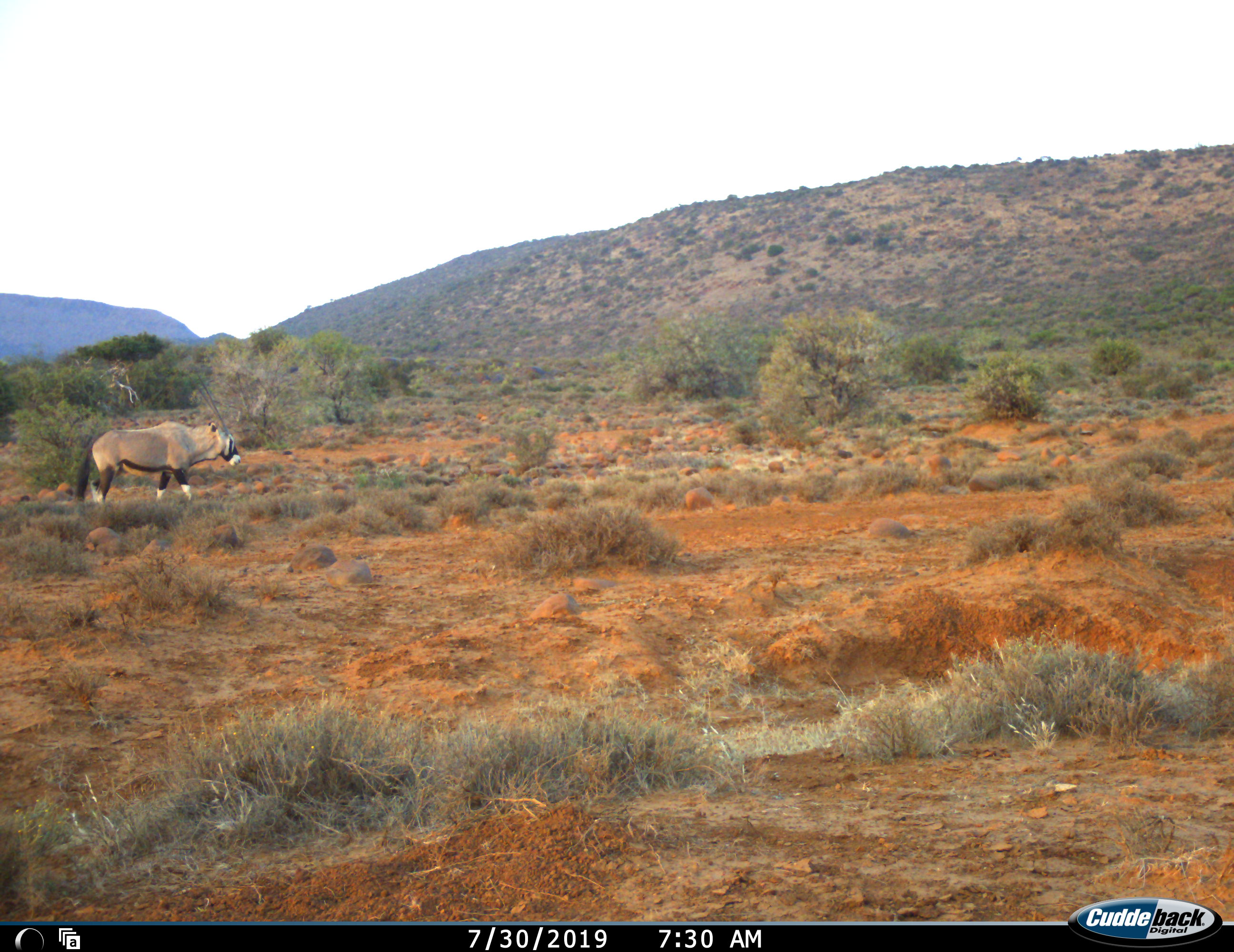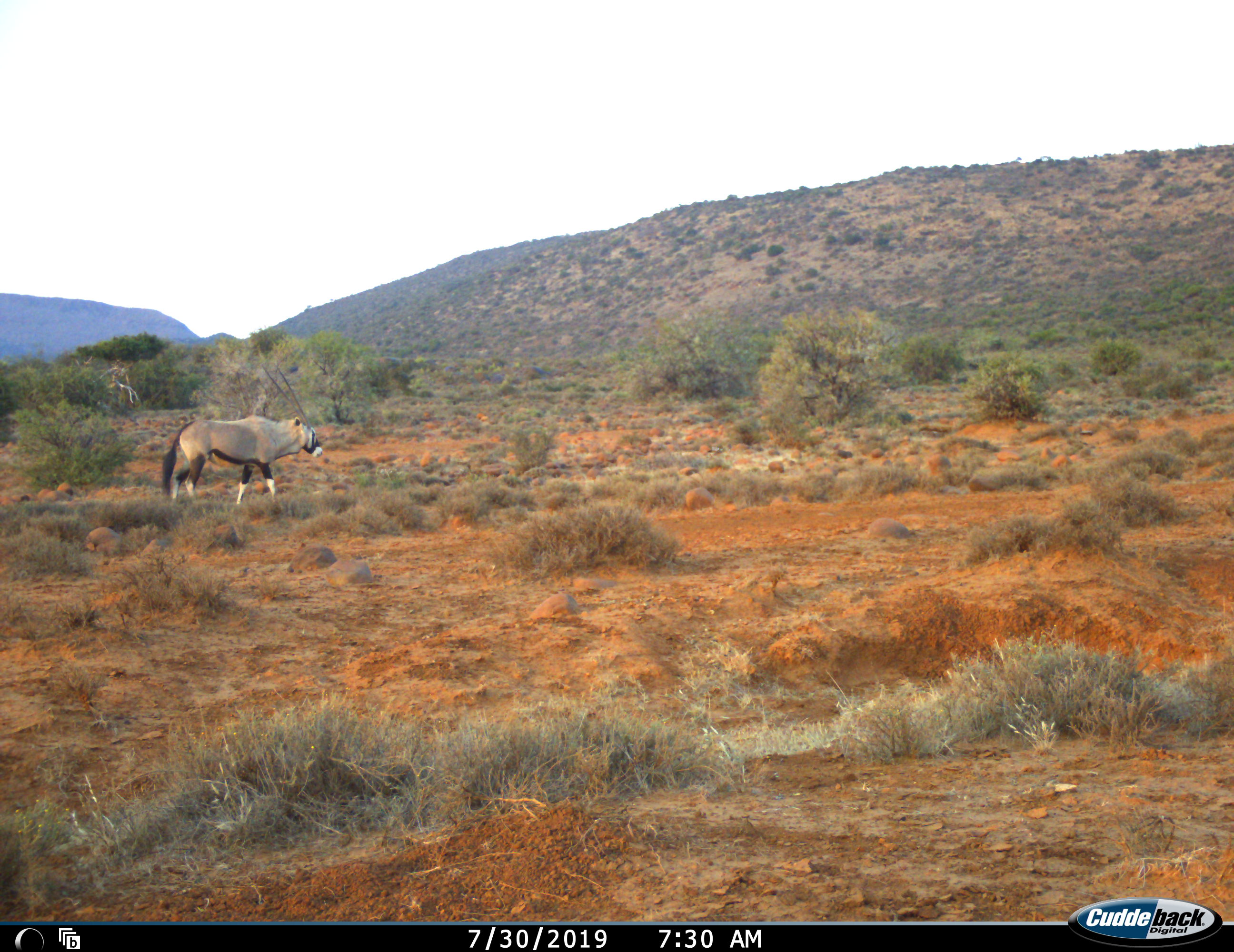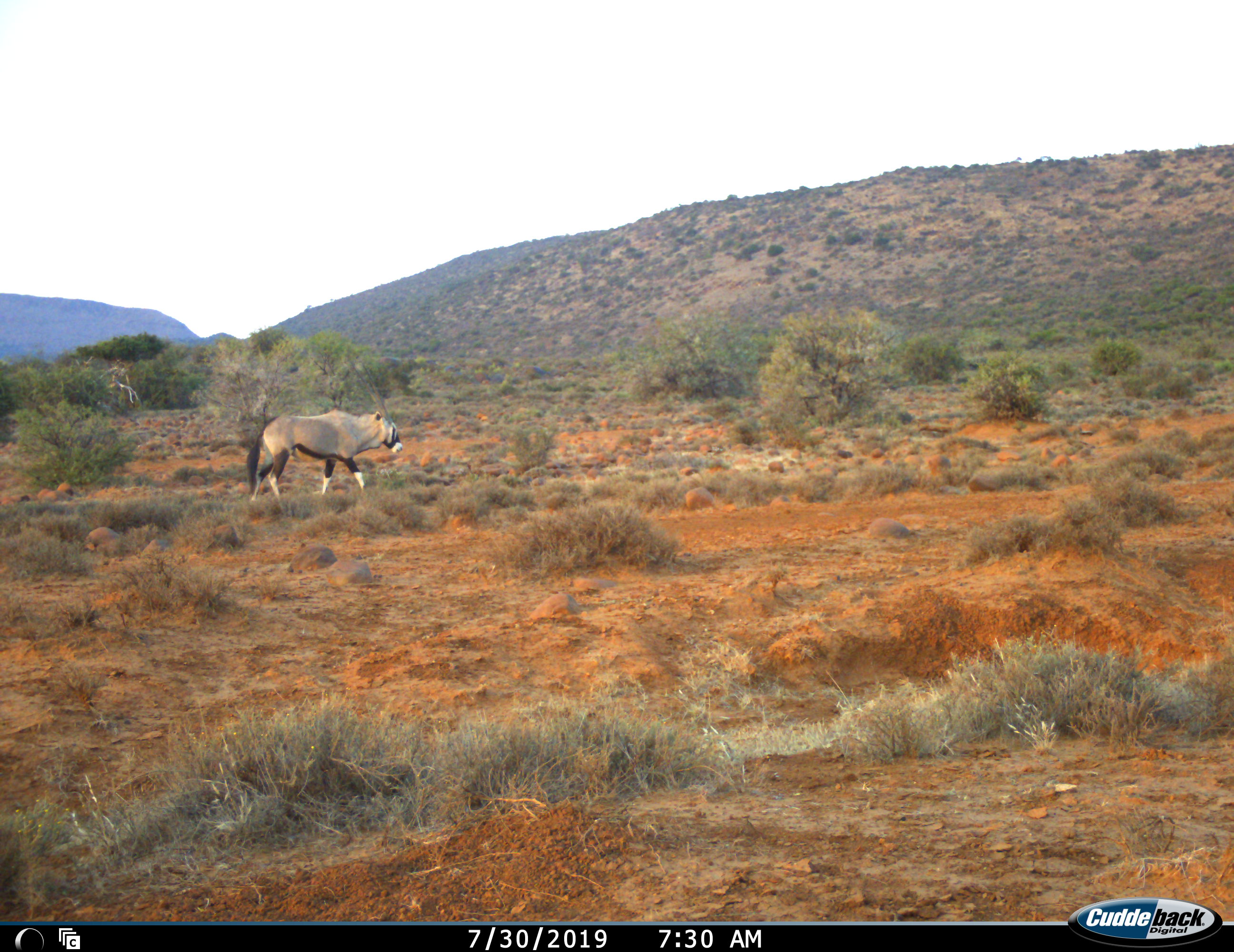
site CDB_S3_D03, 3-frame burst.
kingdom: Animalia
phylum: Chordata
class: Mammalia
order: Artiodactyla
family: Bovidae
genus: Oryx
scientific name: Oryx gazella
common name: gemsbok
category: oryx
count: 1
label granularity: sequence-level